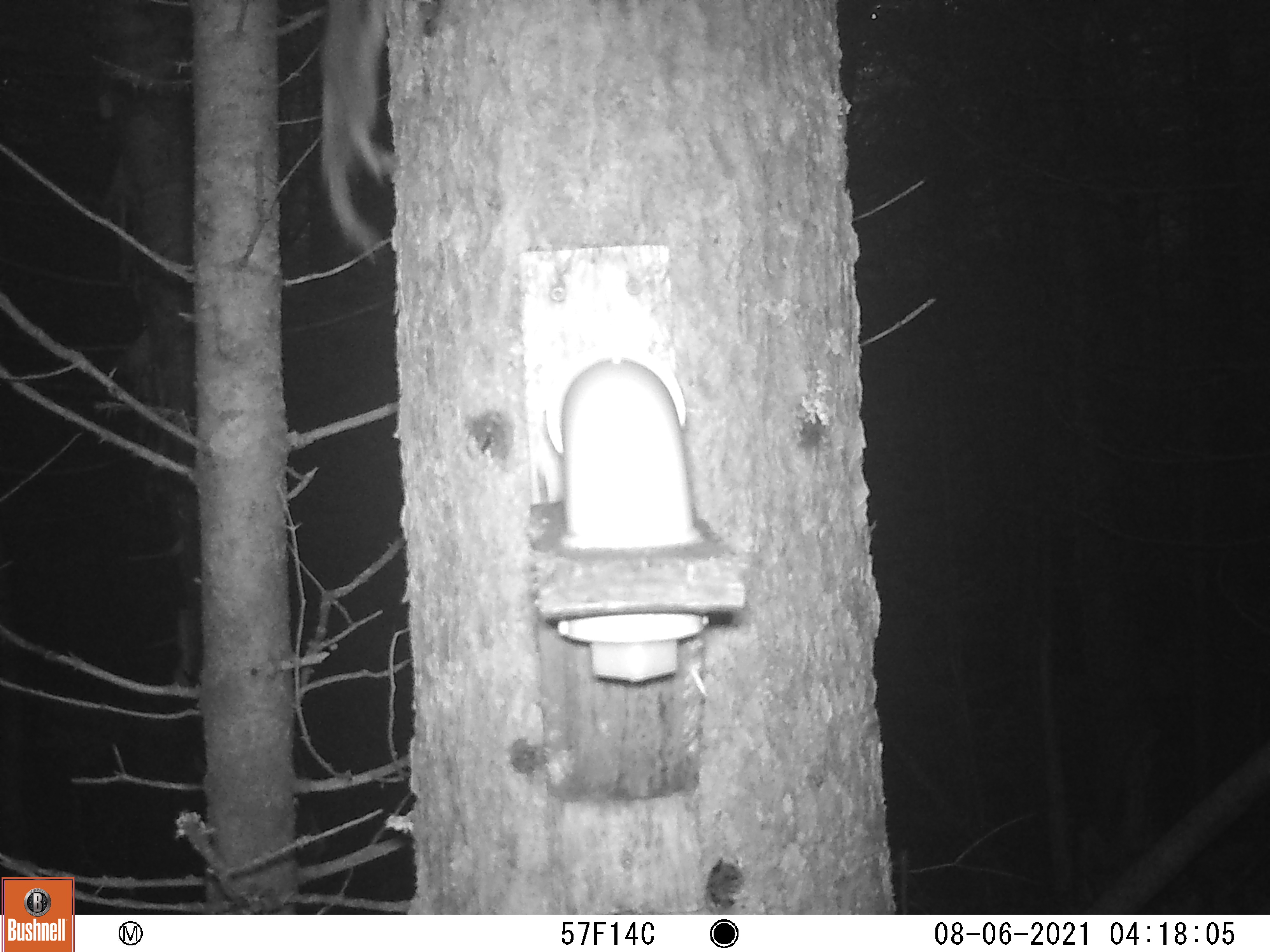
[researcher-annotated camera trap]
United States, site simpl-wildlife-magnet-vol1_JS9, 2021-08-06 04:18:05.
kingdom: Animalia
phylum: Chordata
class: Mammalia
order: Rodentia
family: Sciuridae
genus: Tamiasciurus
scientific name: Tamiasciurus hudsonicus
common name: red squirrel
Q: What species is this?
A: Red squirrel (Tamiasciurus hudsonicus).